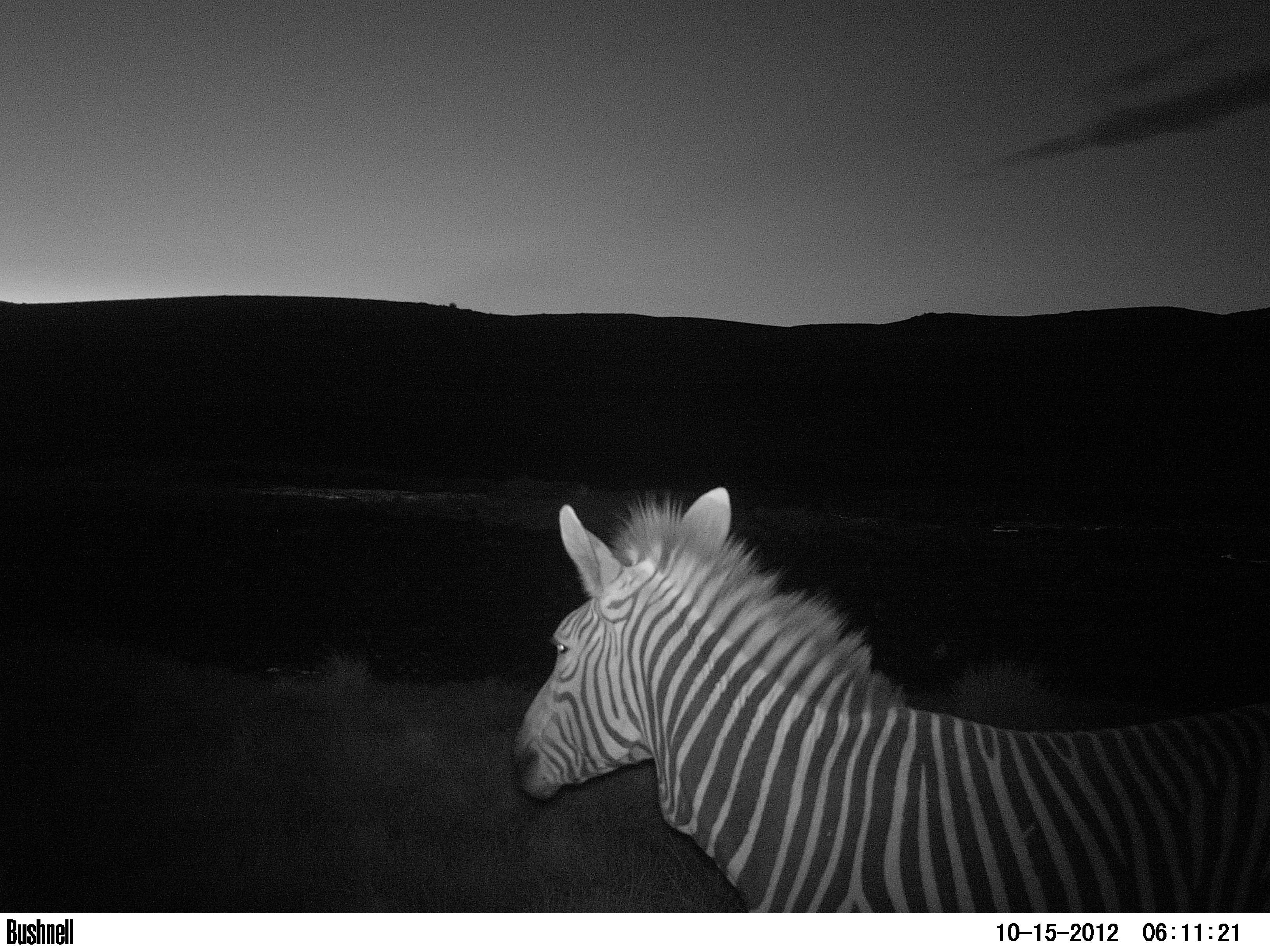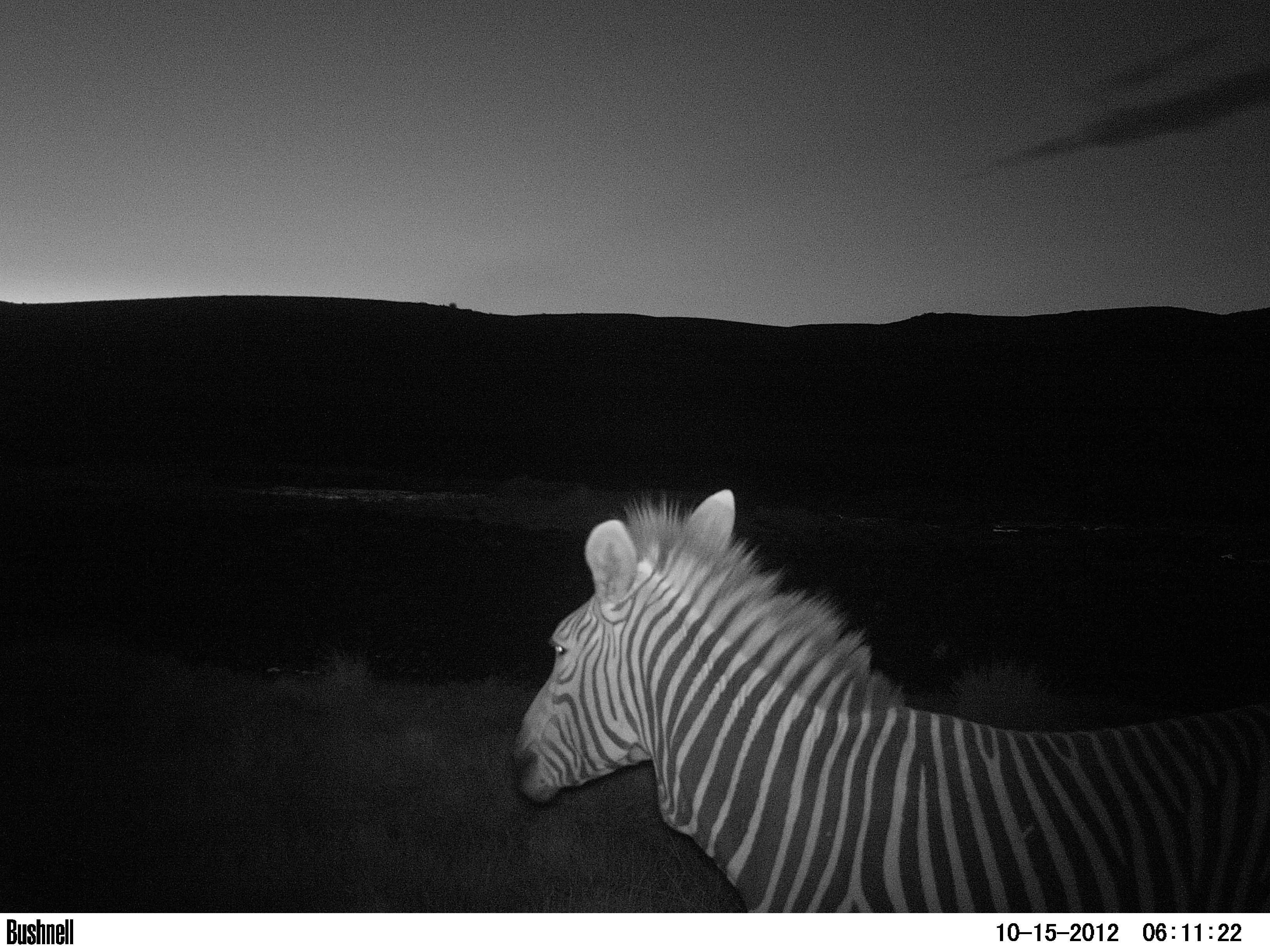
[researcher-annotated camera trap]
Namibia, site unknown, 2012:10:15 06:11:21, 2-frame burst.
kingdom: Animalia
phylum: Chordata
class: Mammalia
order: Perissodactyla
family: Equidae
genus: Equus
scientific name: Equus zebra hartmannae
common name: hartmann's mountain zebra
Equus zebra hartmannae (hartmann's mountain zebra).